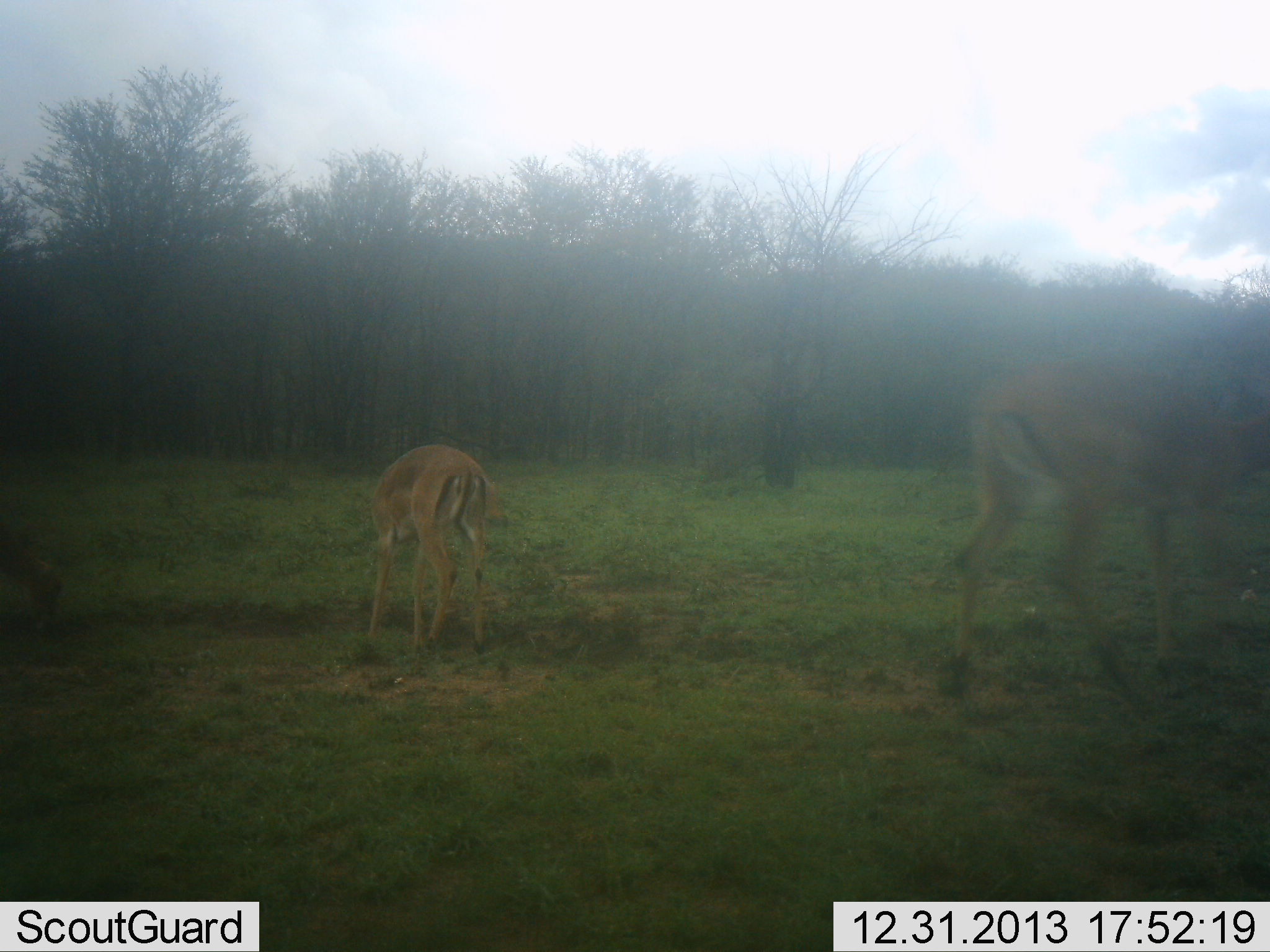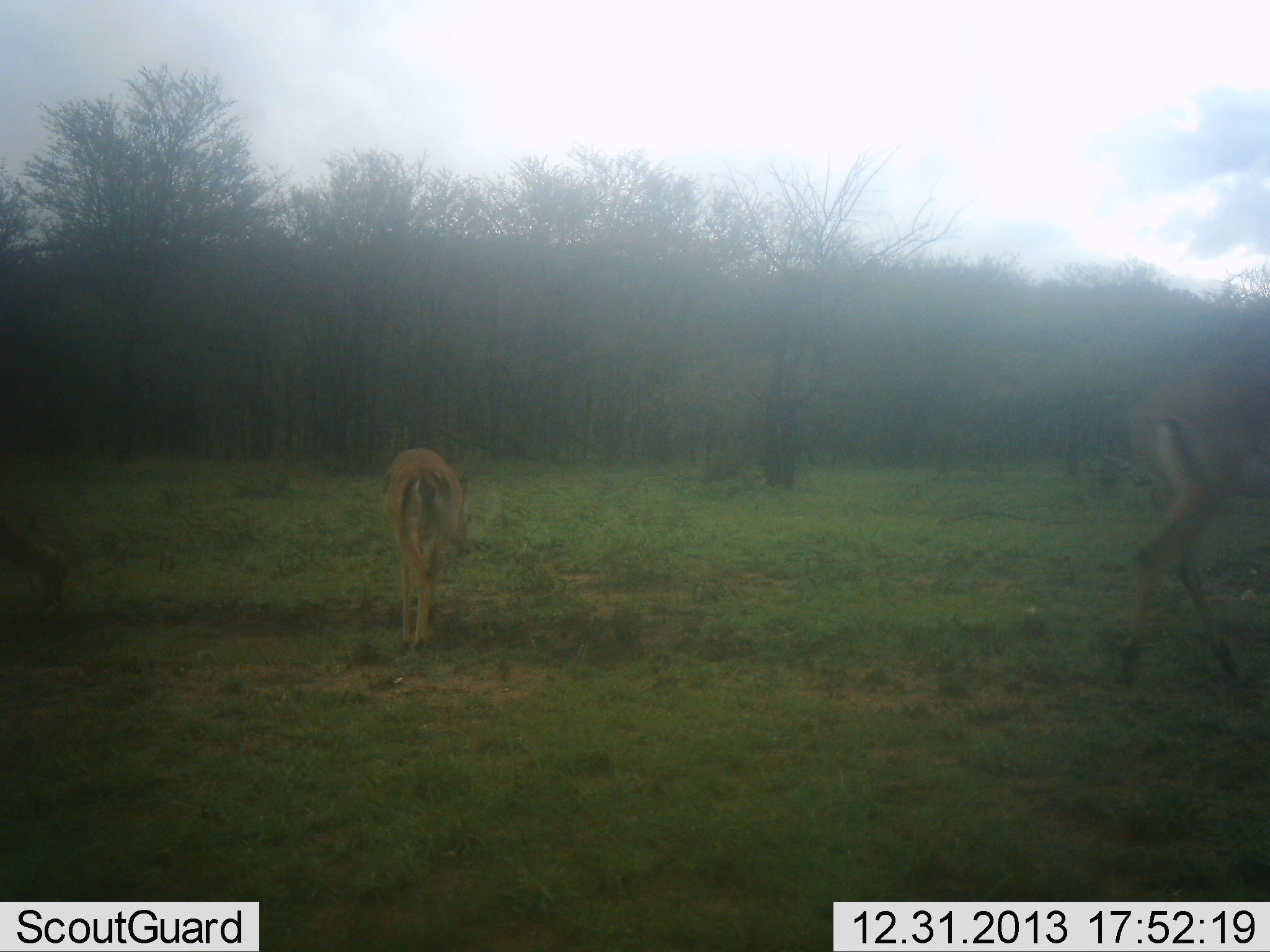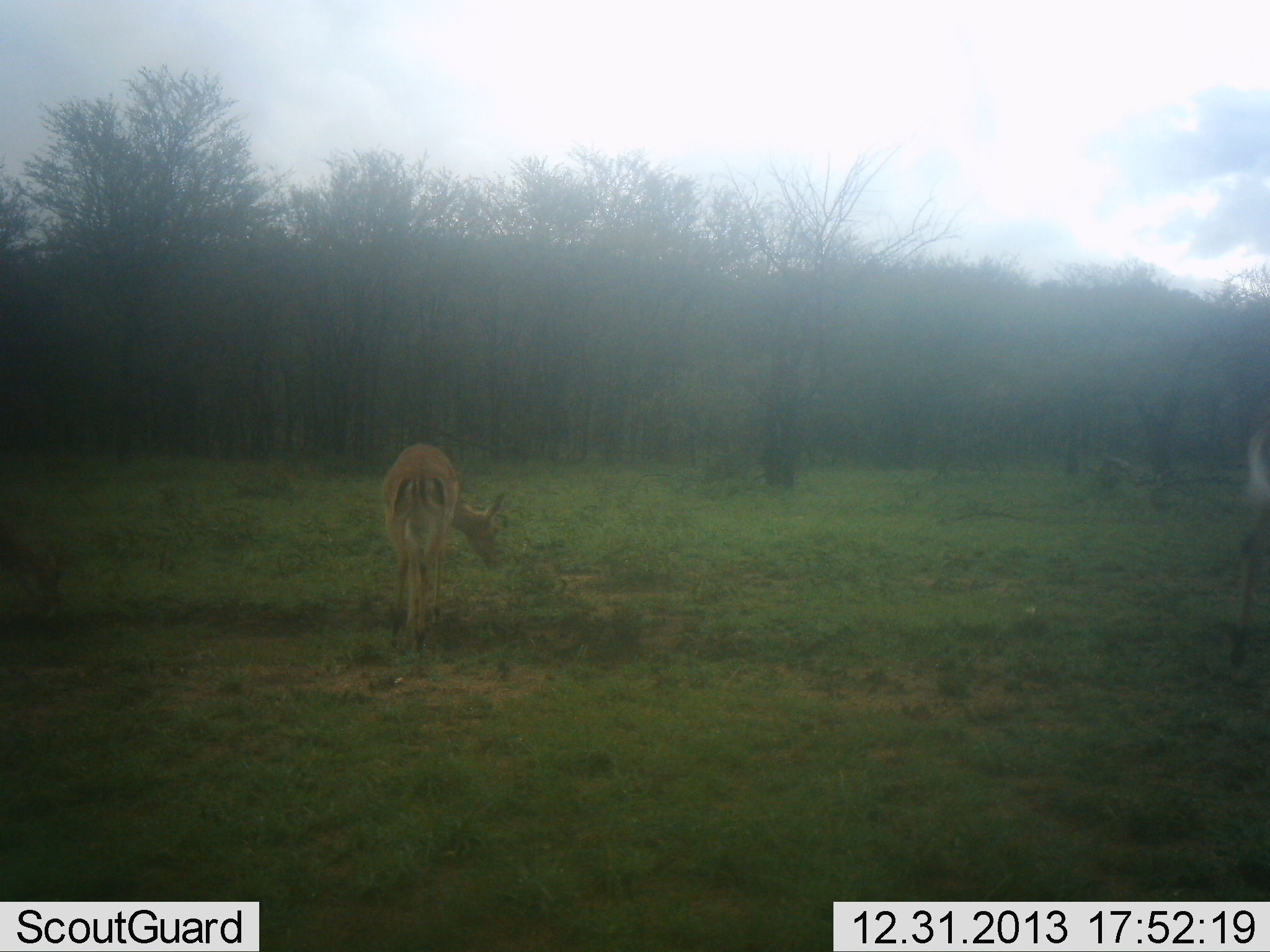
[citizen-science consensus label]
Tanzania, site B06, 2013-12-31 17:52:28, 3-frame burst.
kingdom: Animalia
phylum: Chordata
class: Mammalia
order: Artiodactyla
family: Bovidae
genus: Aepyceros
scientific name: Aepyceros melampus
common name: impala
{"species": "impala (Aepyceros melampus)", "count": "3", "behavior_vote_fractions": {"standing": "61%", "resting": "0%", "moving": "83%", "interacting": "0%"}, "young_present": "6%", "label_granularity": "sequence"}